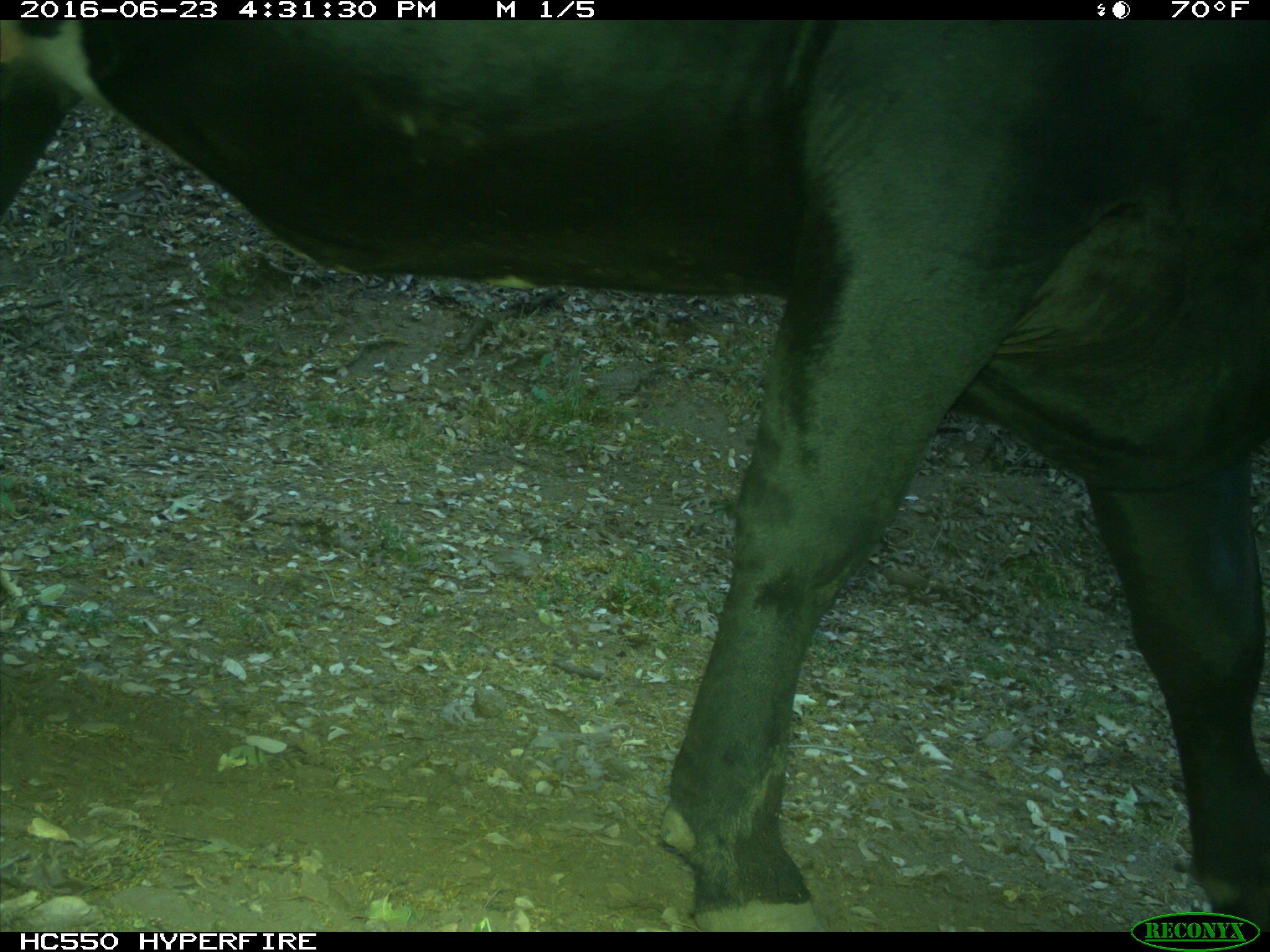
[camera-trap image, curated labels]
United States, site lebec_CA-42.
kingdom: Animalia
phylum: Chordata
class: Mammalia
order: Artiodactyla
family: Bovidae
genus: Bos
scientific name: Bos taurus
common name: domestic cow